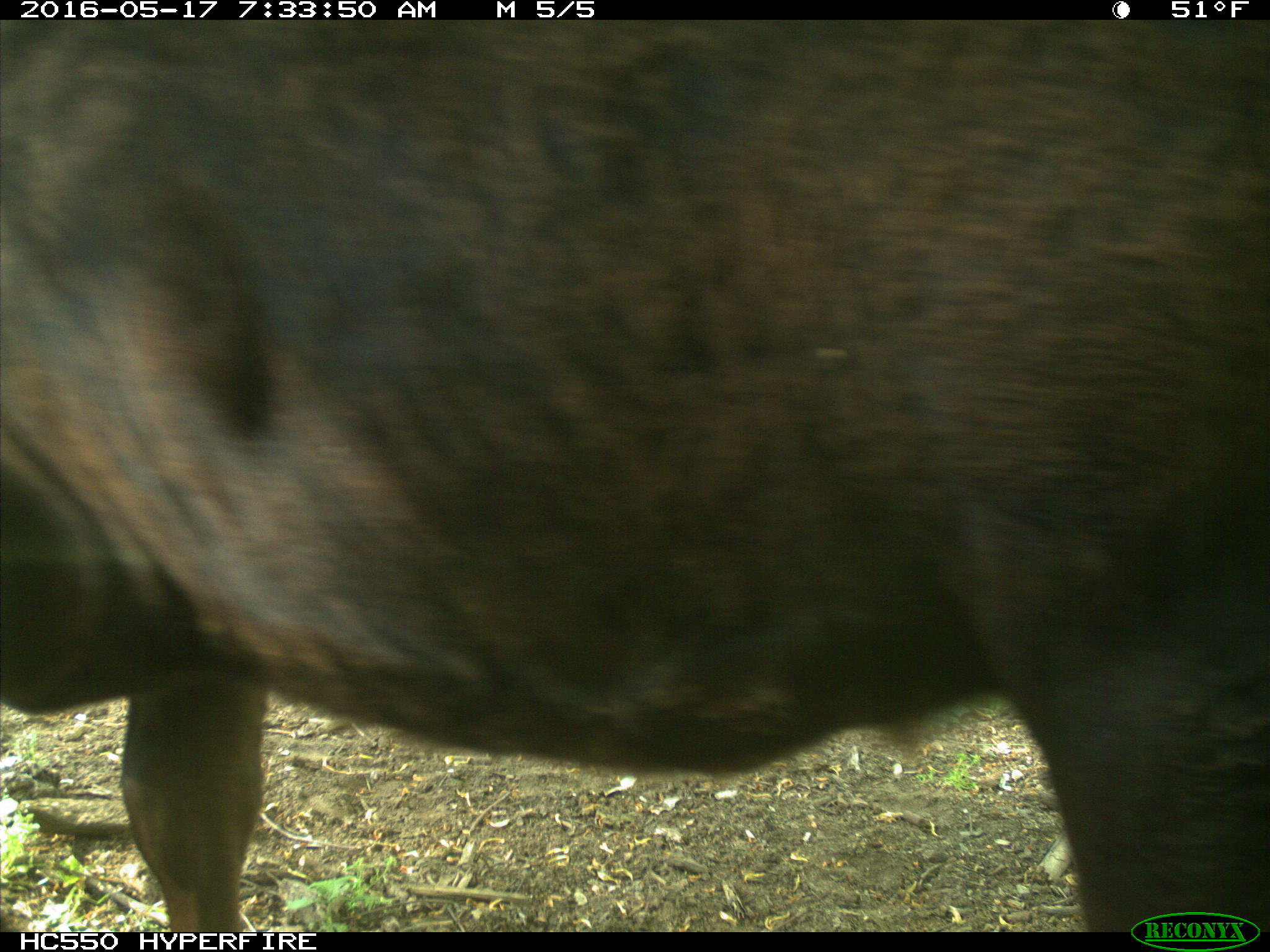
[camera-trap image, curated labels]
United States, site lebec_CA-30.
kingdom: Animalia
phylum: Chordata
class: Mammalia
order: Artiodactyla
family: Bovidae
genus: Bos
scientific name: Bos taurus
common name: domestic cow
Bos taurus (domestic cow).